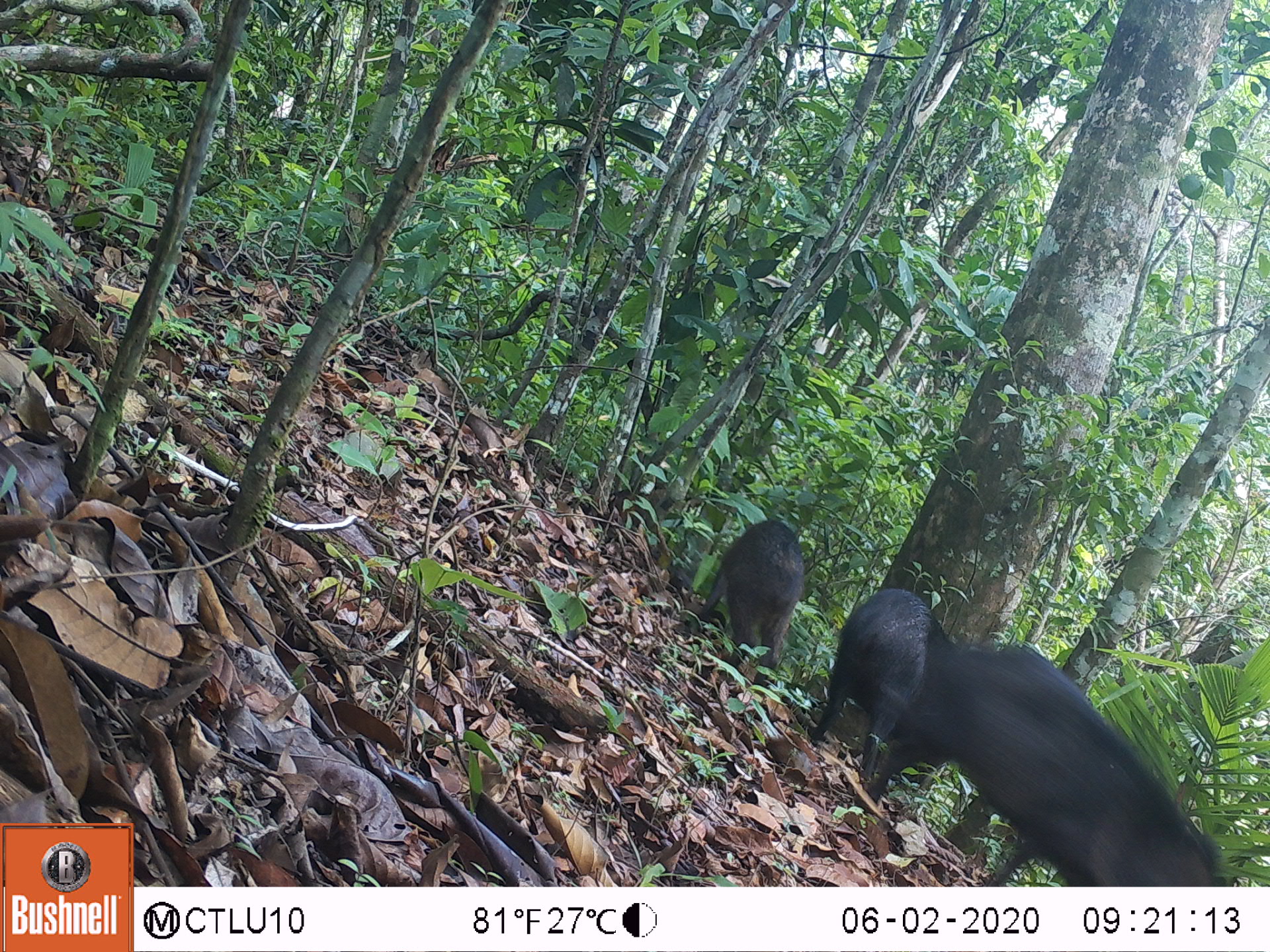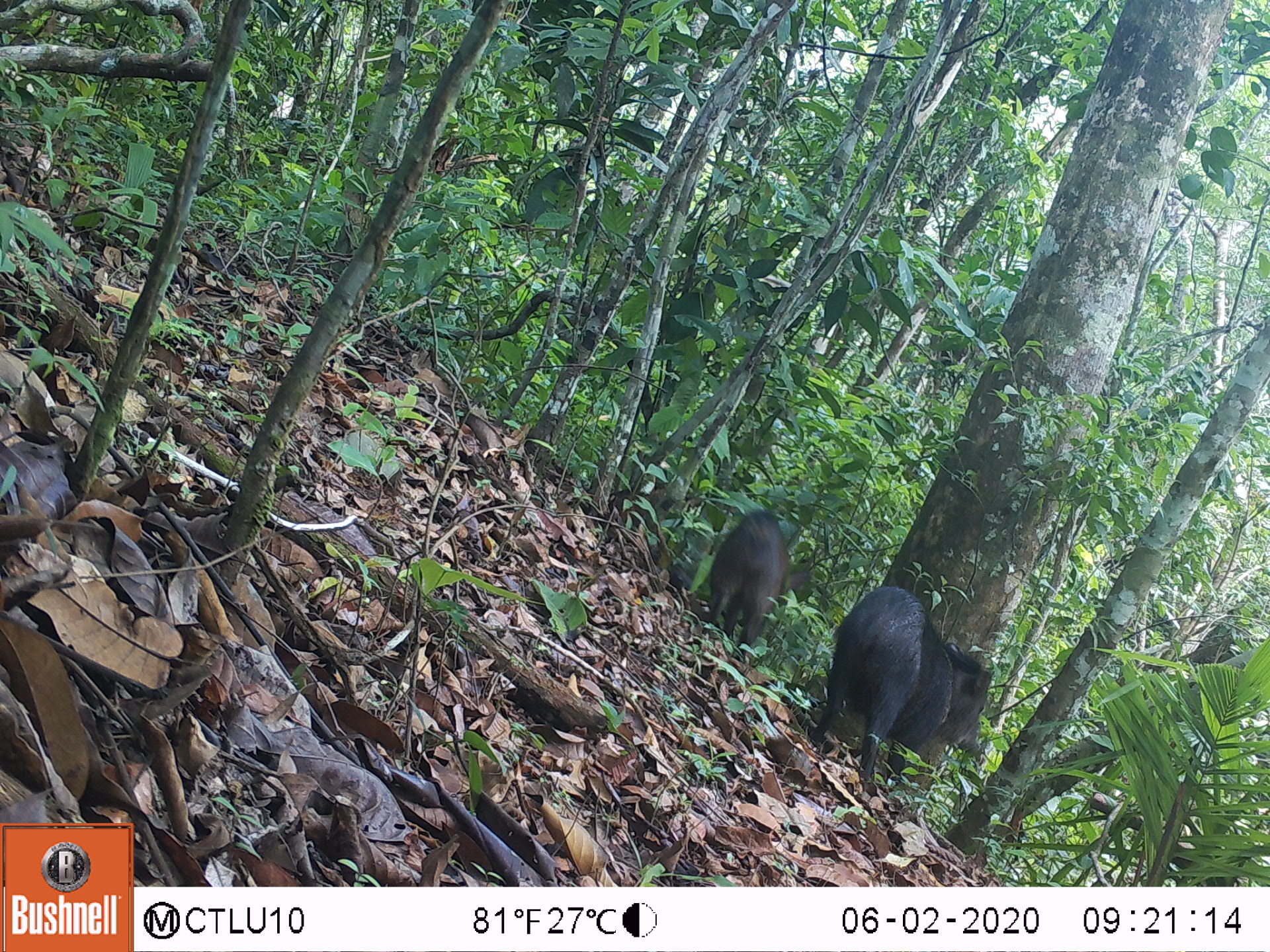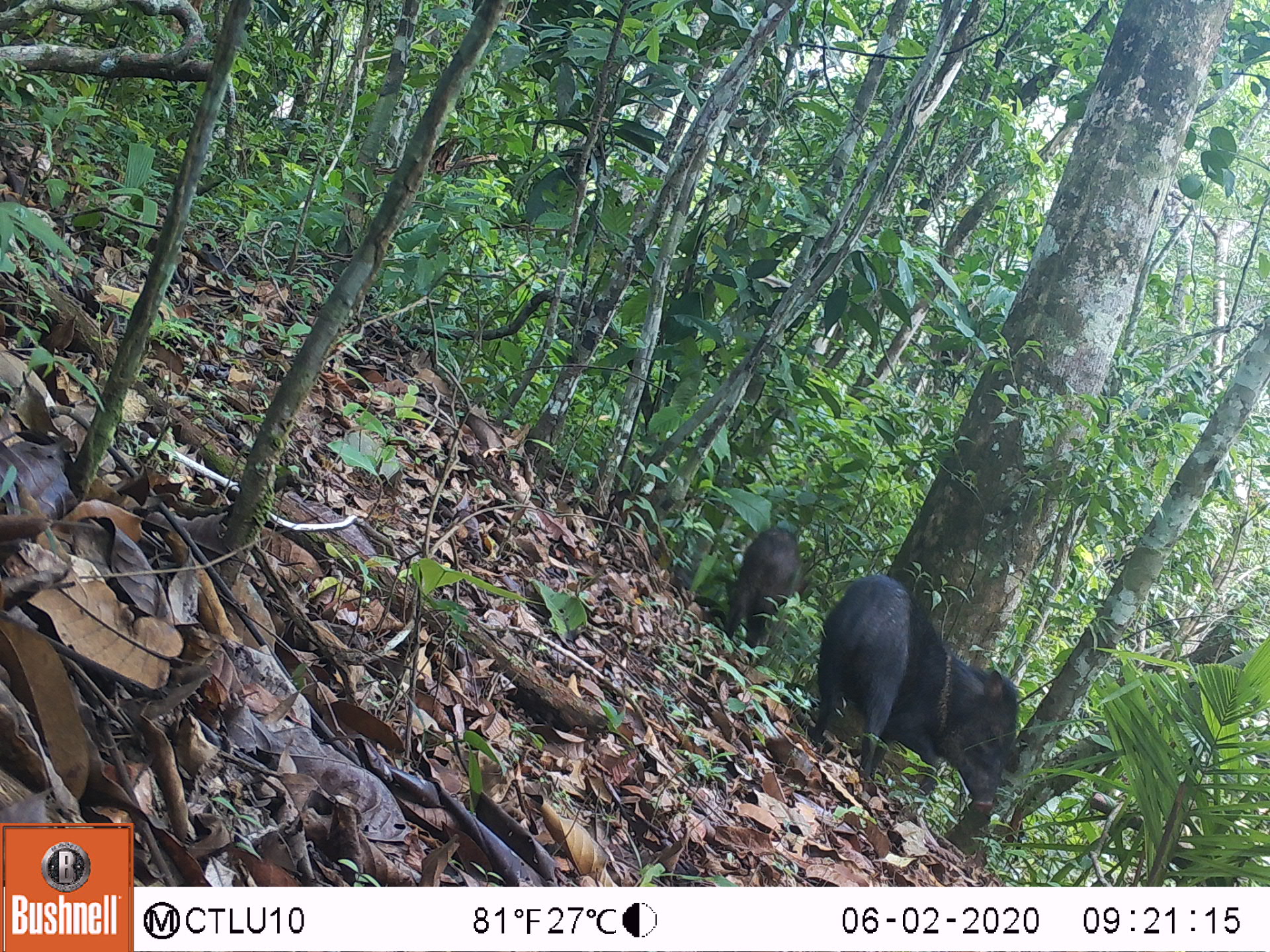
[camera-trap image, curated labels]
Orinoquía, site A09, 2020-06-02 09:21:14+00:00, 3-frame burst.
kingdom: Animalia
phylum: Chordata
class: Mammalia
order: Artiodactyla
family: Tayassuidae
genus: Pecari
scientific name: Pecari tajacu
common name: collared peccary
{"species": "collared peccary (Pecari tajacu)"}